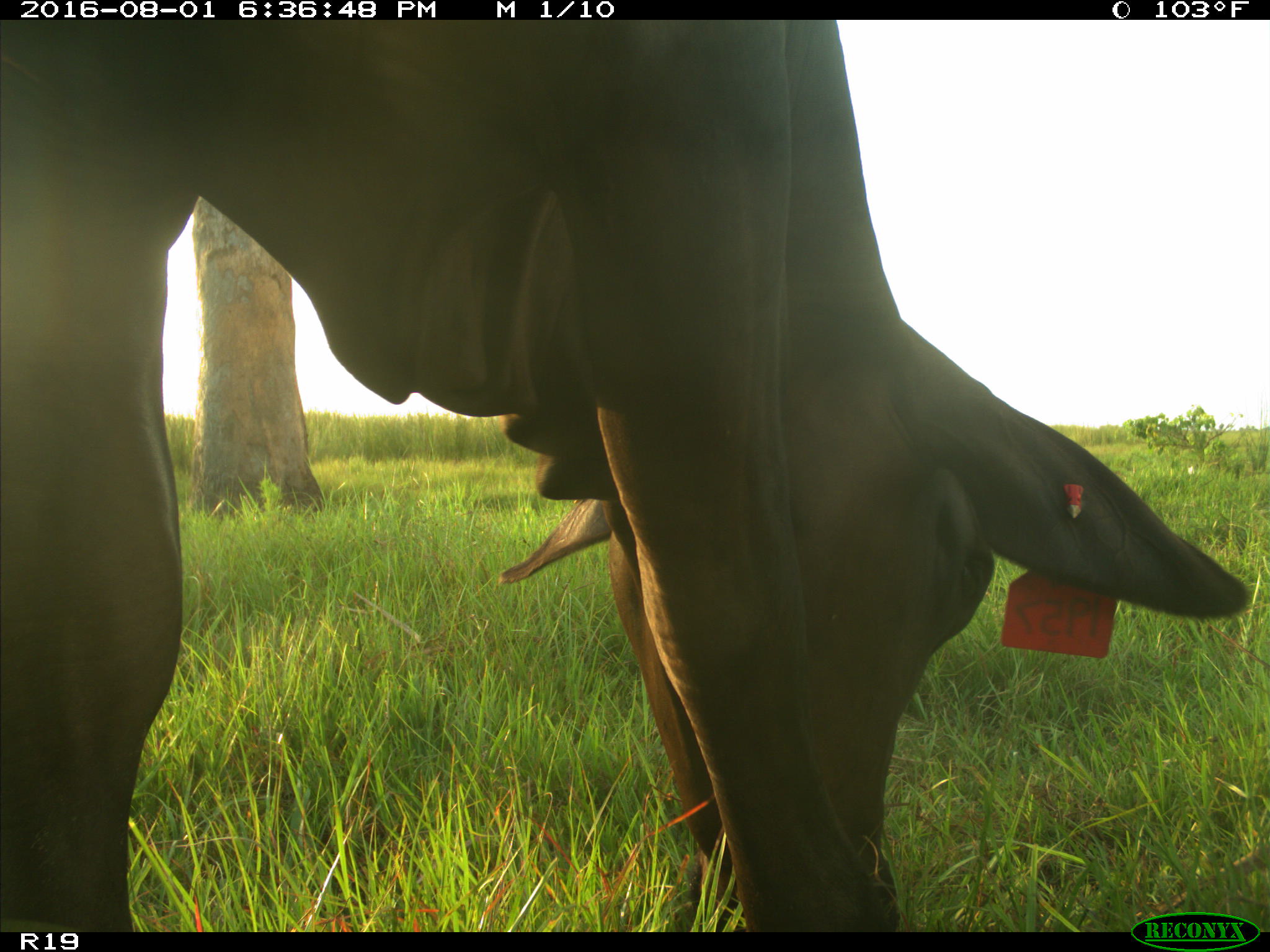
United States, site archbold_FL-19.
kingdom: Animalia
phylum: Chordata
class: Mammalia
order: Artiodactyla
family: Bovidae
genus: Bos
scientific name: Bos taurus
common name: domestic cow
Bos taurus (domestic cow).